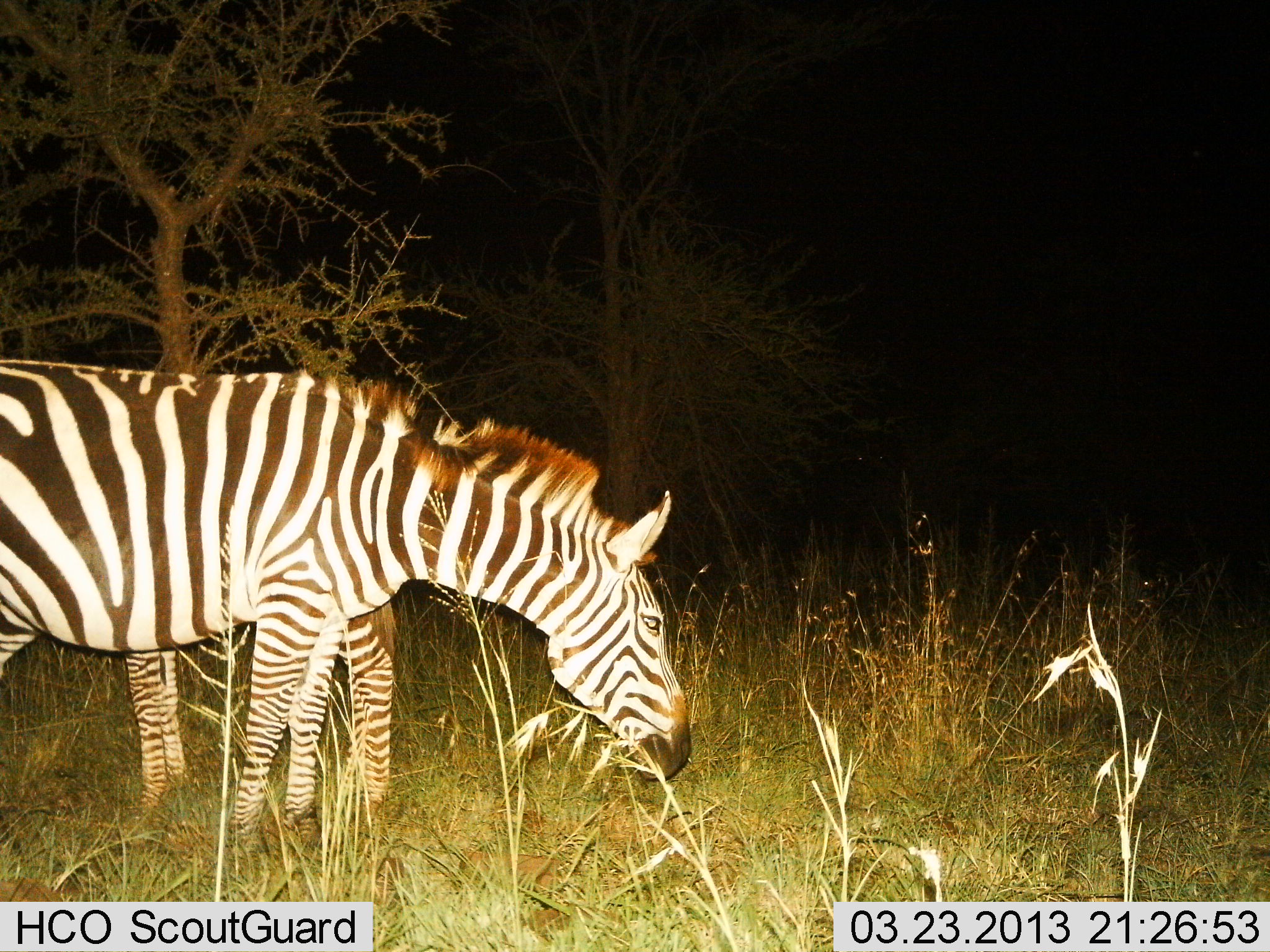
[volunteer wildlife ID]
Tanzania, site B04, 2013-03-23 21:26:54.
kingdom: Animalia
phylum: Chordata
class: Mammalia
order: Perissodactyla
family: Equidae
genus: Equus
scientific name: Equus quagga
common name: plains zebra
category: zebra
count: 2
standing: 68%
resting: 8%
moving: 0%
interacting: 0%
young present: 24%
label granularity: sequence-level